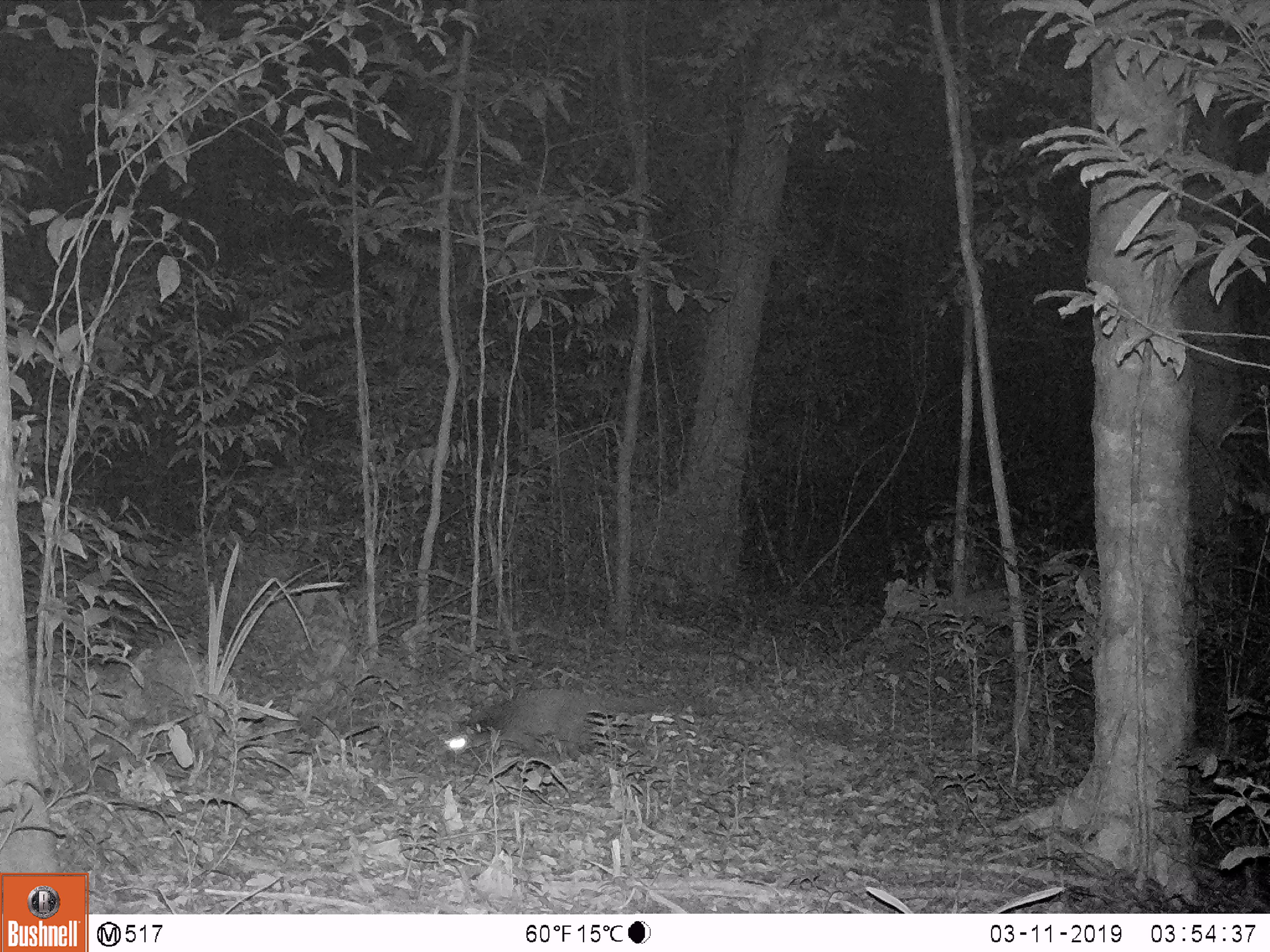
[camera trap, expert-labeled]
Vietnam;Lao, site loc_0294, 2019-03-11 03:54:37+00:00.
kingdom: Animalia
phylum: Chordata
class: Mammalia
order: Carnivora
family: Viverridae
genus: Paguma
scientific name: Paguma larvata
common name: masked palm civet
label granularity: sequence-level